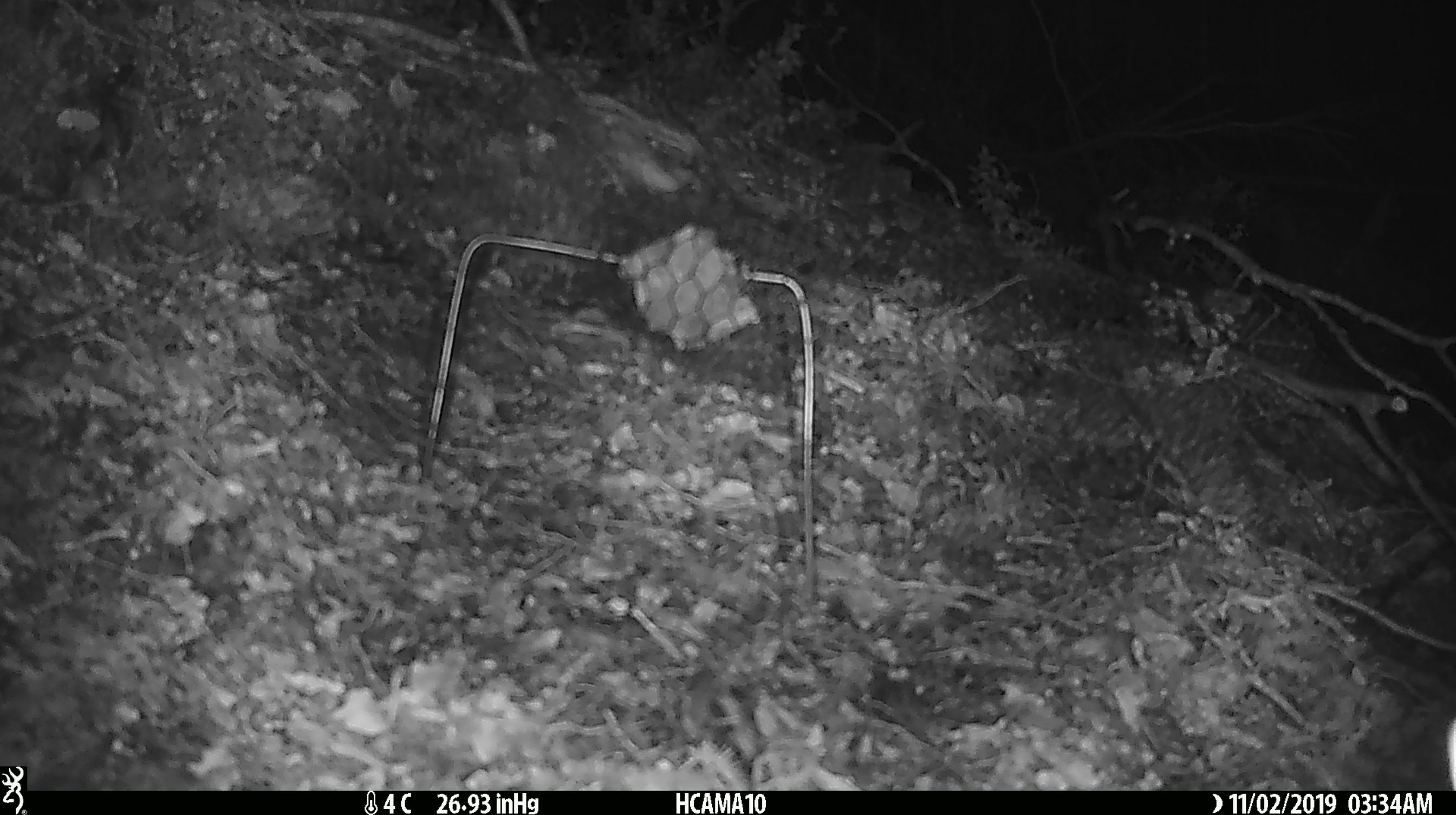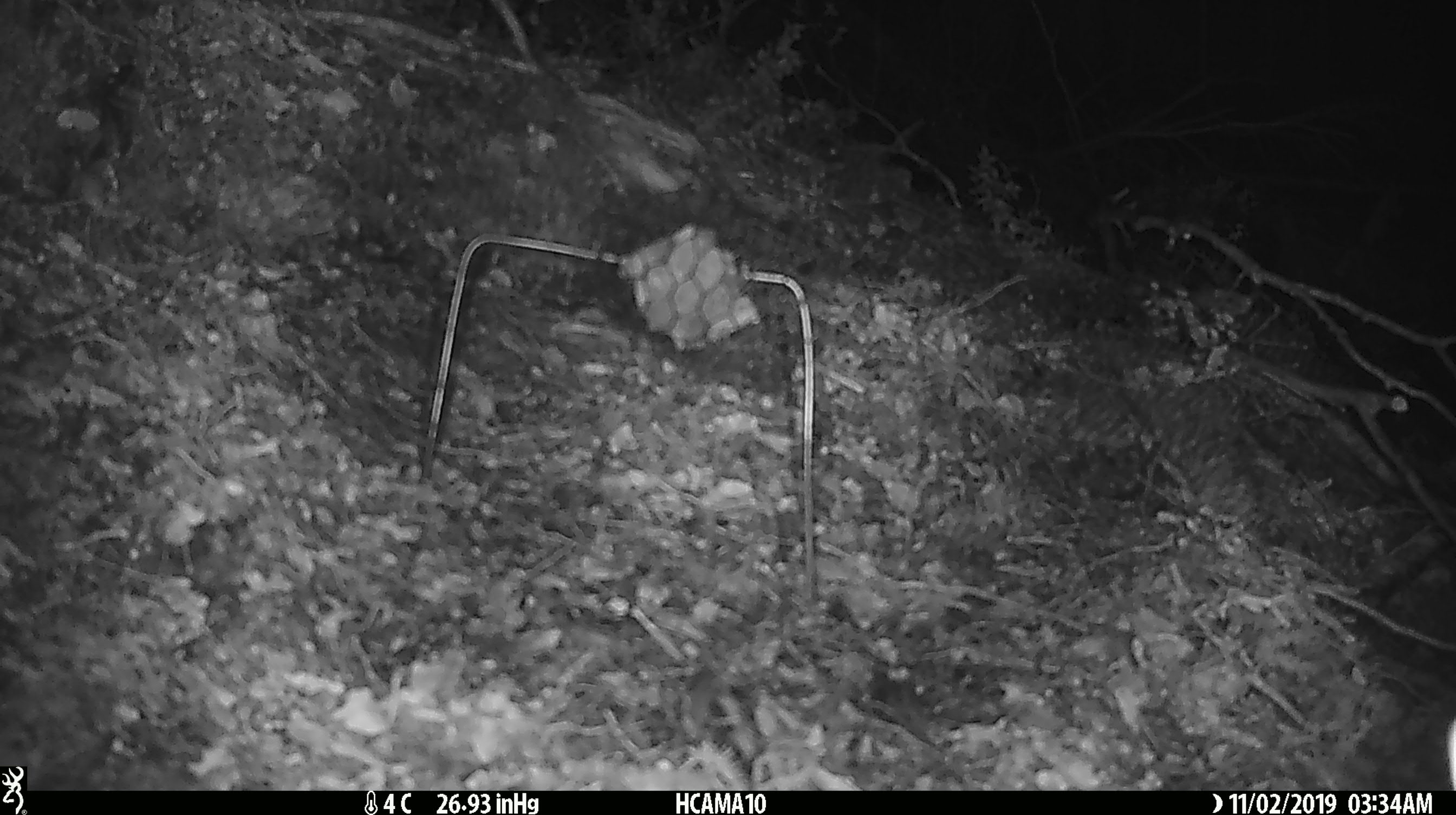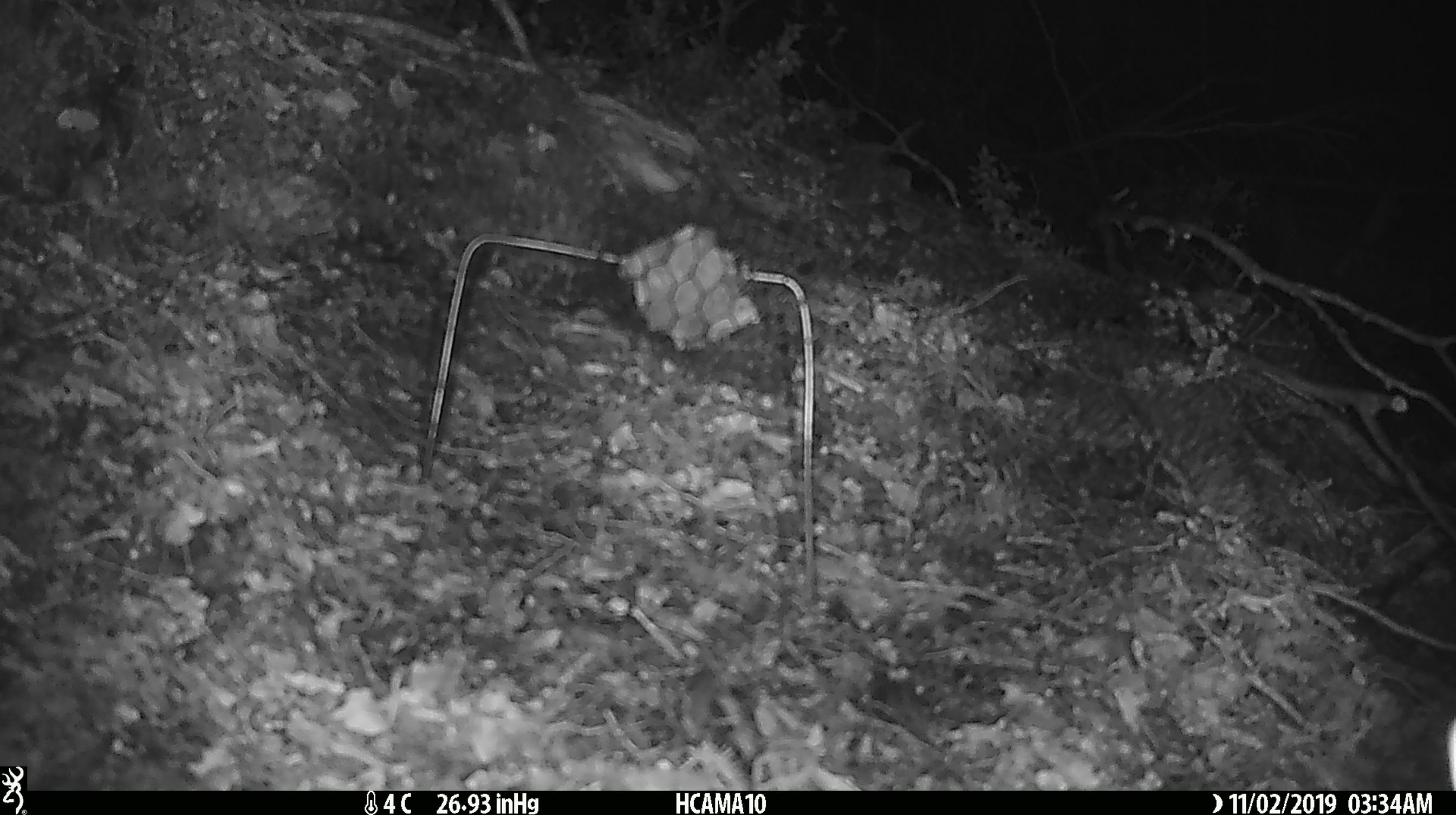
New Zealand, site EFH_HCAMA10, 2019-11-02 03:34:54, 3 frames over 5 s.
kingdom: Animalia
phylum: Chordata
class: Mammalia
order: Rodentia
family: Muridae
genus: Mus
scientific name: Mus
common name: mouse